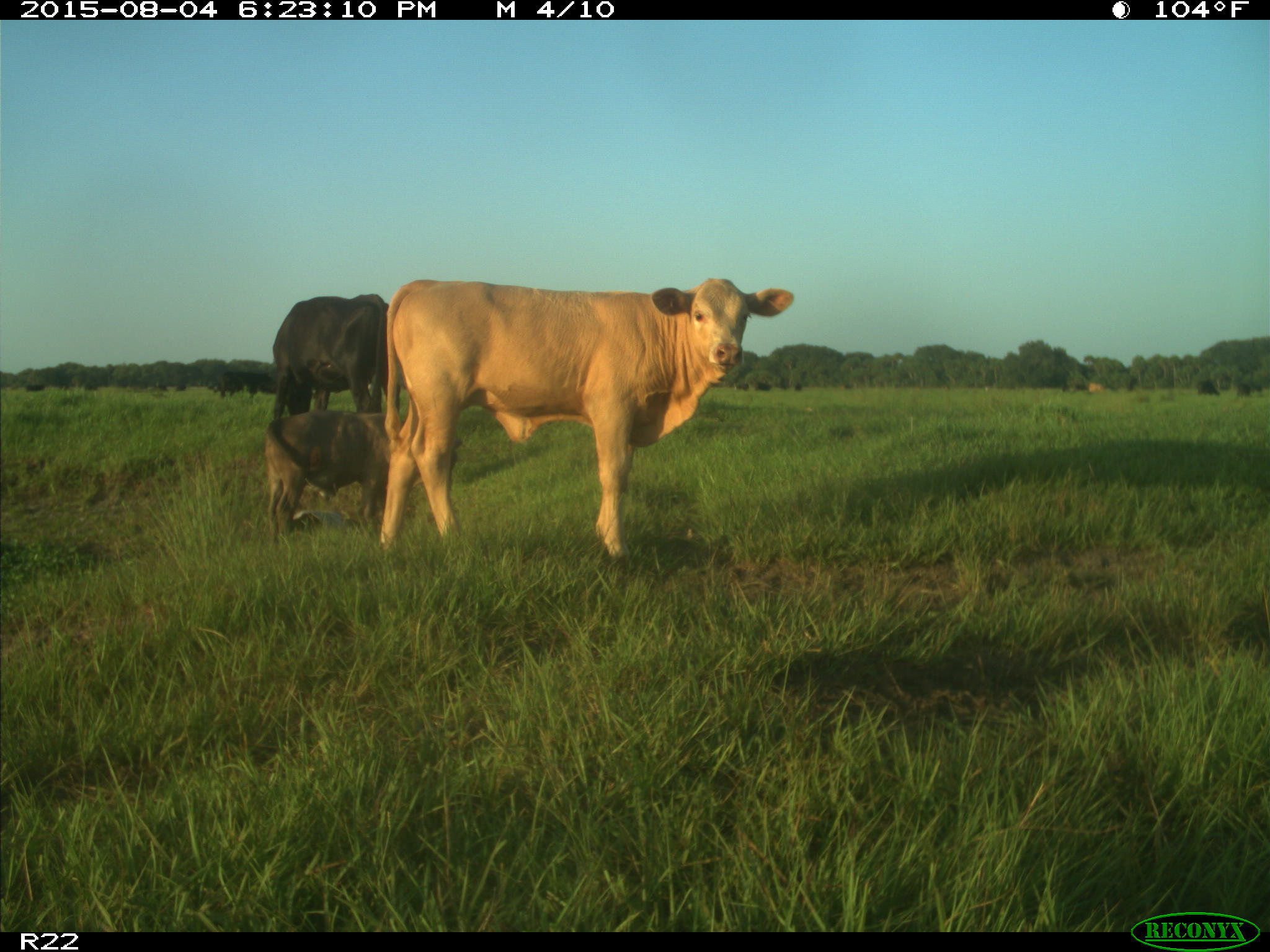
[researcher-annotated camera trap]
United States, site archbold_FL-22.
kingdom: Animalia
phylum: Chordata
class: Mammalia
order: Artiodactyla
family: Bovidae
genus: Bos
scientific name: Bos taurus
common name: domestic cow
Bos taurus (domestic cow).